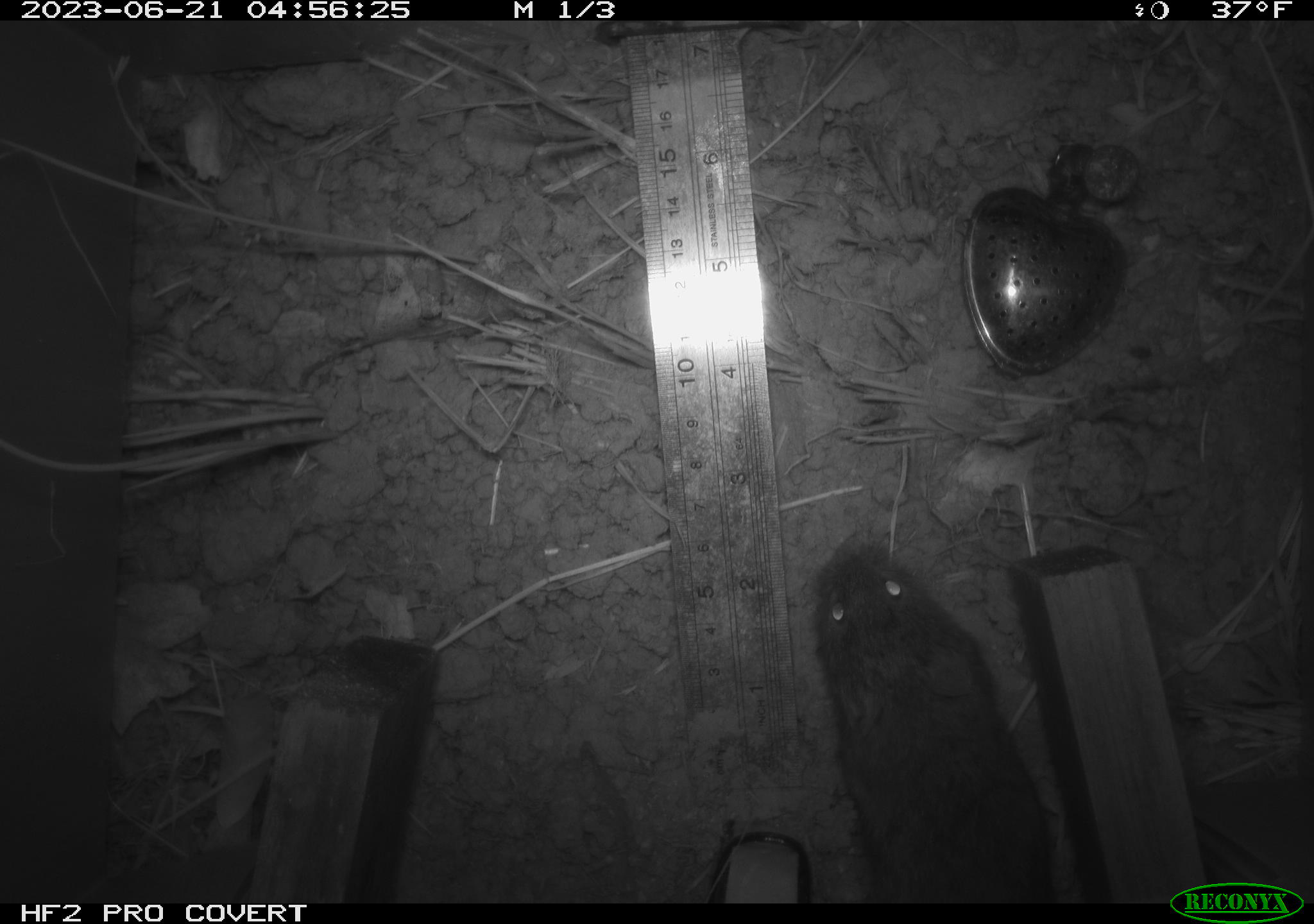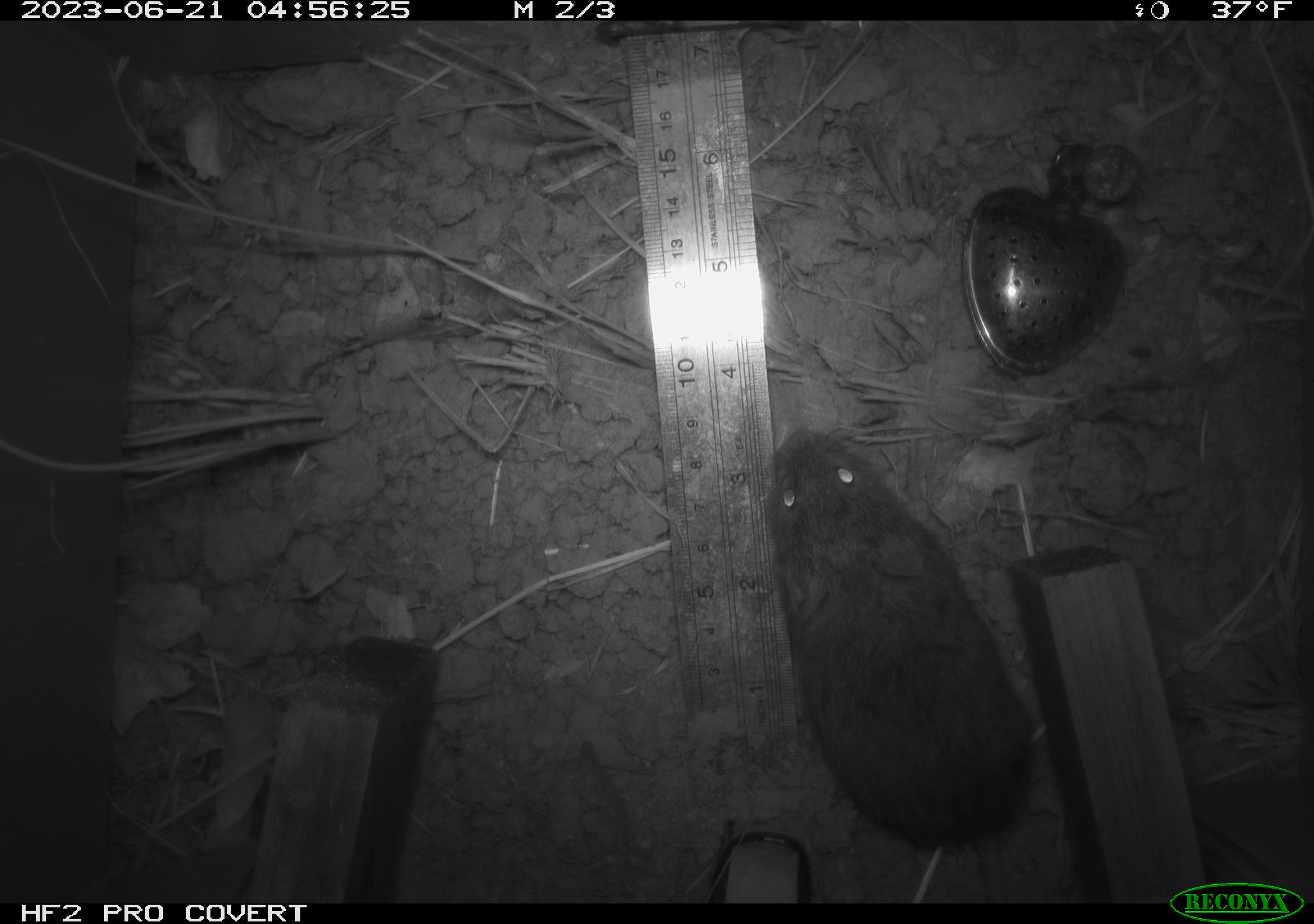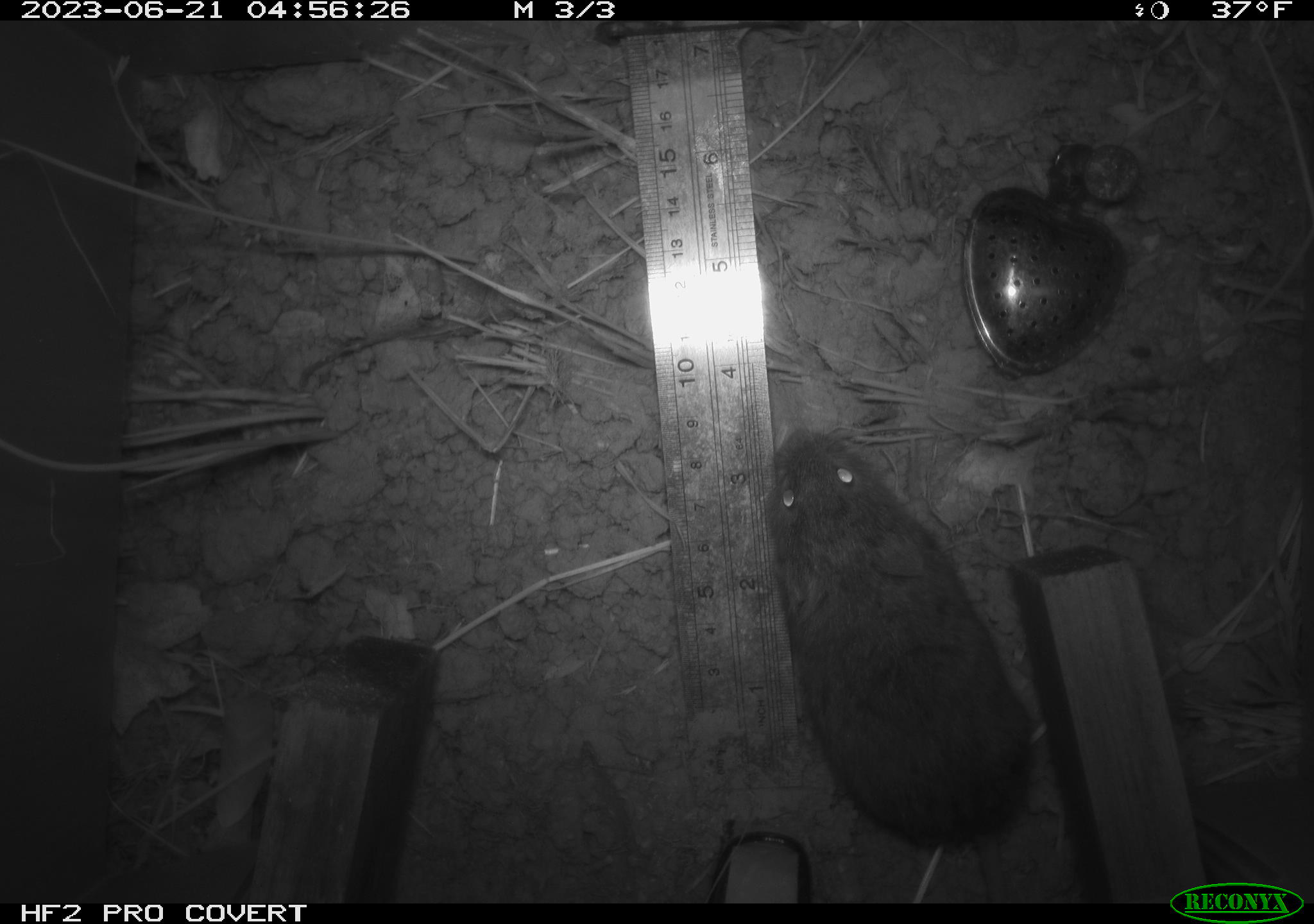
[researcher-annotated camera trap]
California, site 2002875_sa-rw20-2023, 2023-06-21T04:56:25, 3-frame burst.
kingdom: Animalia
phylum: Chordata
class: Mammalia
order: Rodentia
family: Cricetidae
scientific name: Arvicolinae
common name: voles, lemmings, and muskrats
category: arvicolinae subfamily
Arvicolinae subfamily (voles, lemmings, and muskrats) (Arvicolinae).